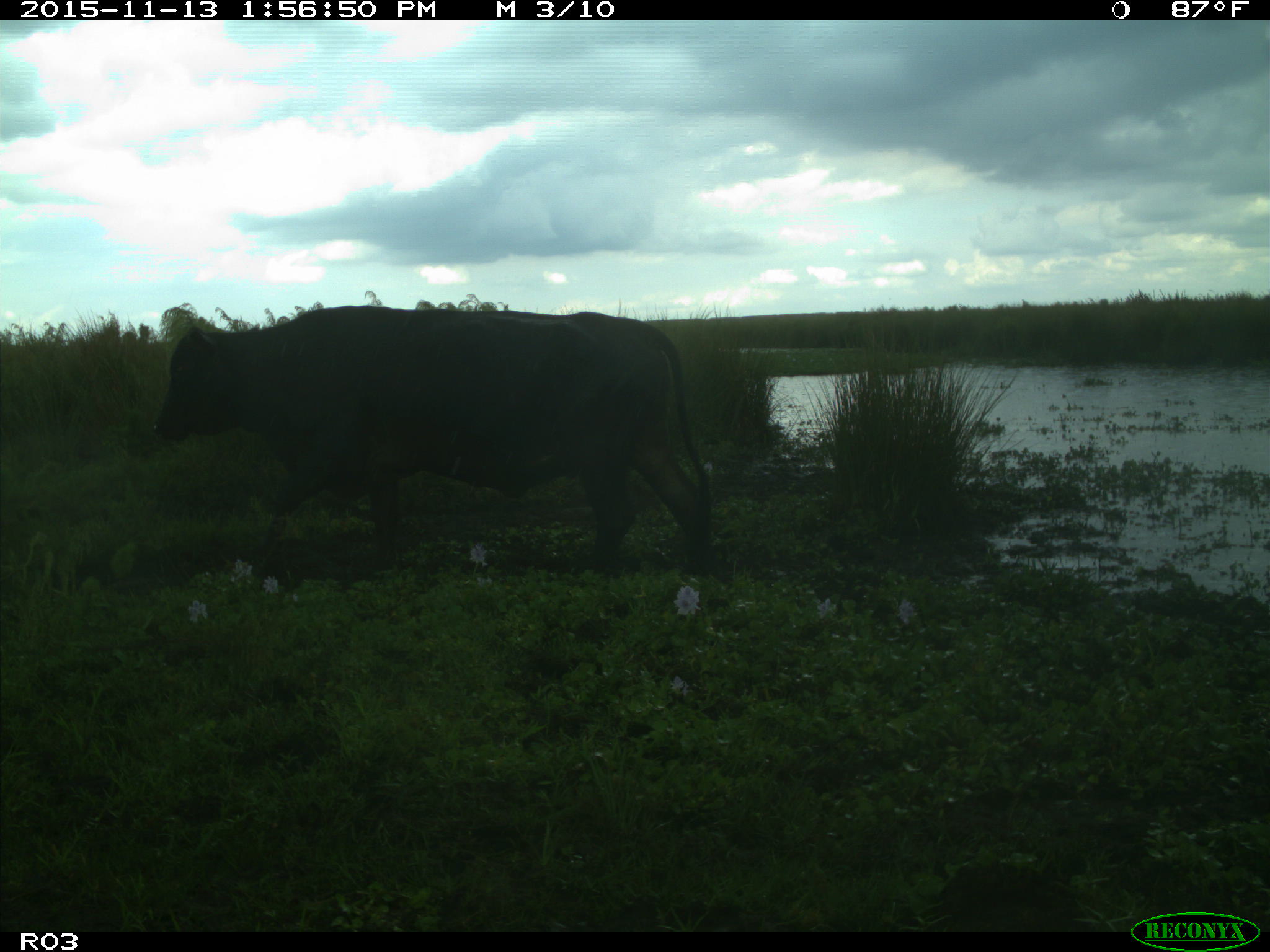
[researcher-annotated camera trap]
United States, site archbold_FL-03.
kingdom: Animalia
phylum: Chordata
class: Mammalia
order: Artiodactyla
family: Bovidae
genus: Bos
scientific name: Bos taurus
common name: domestic cow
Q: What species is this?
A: Bos taurus (domestic cow).